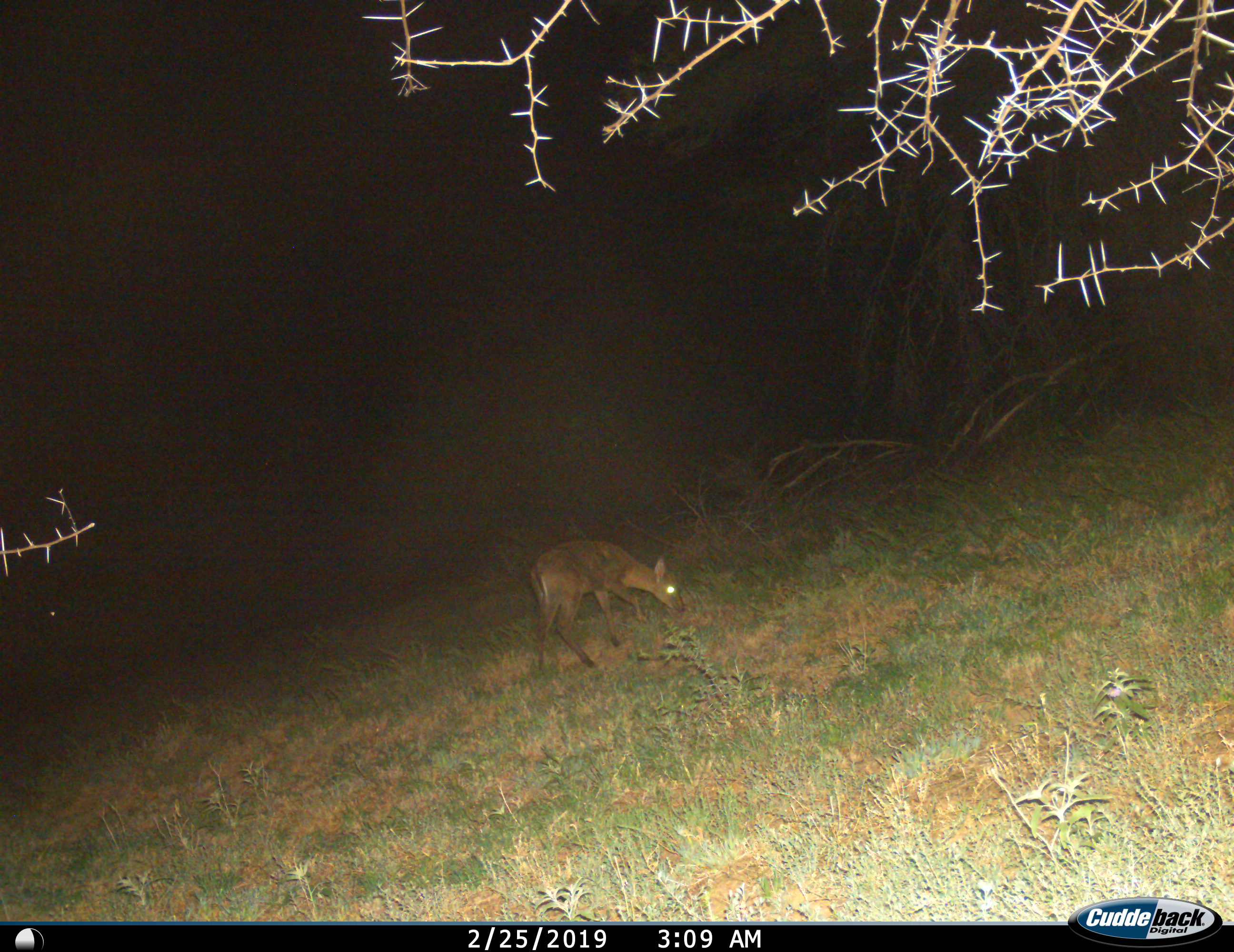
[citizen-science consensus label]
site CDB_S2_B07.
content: unidentified animal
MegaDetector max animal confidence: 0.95